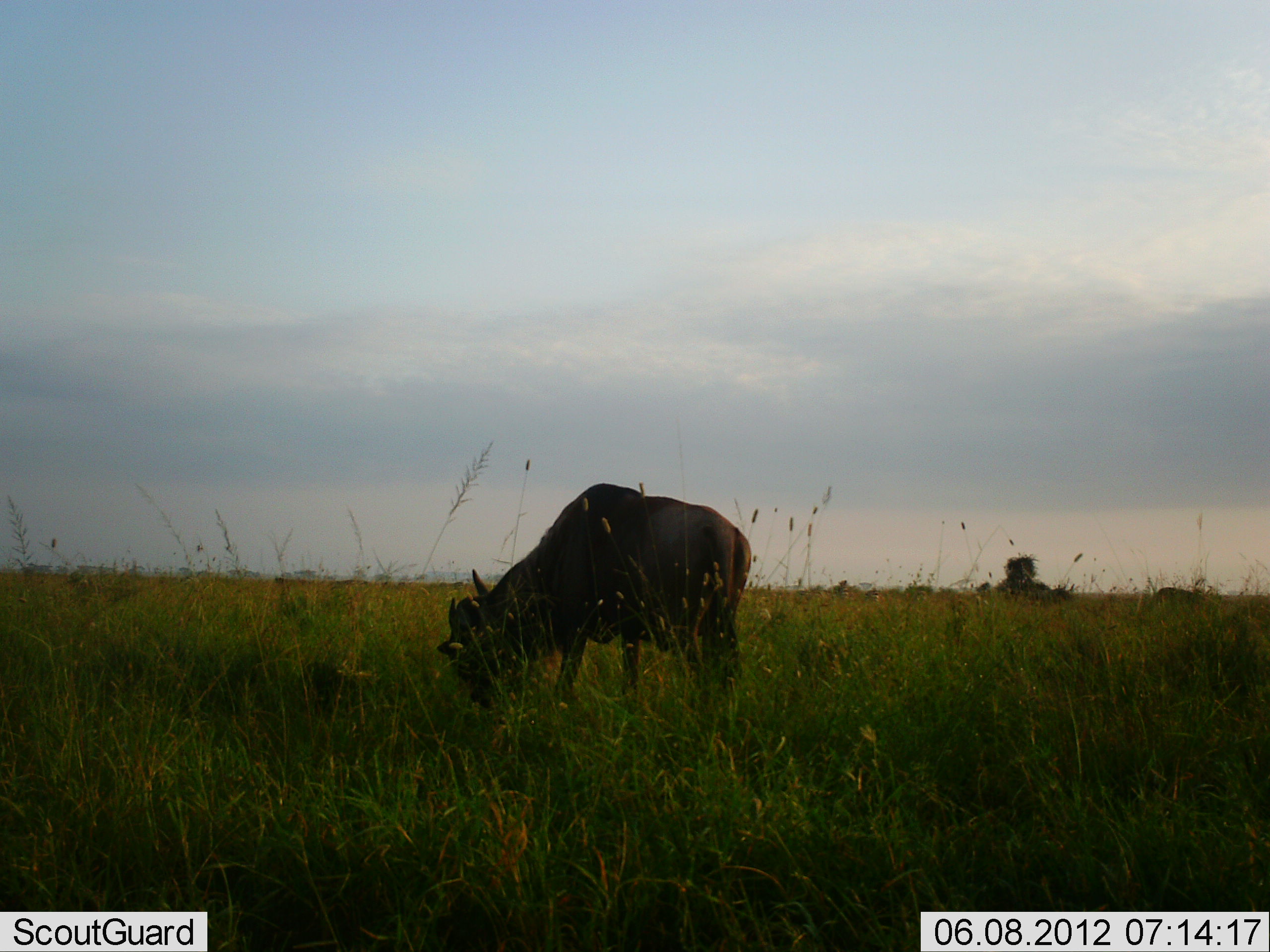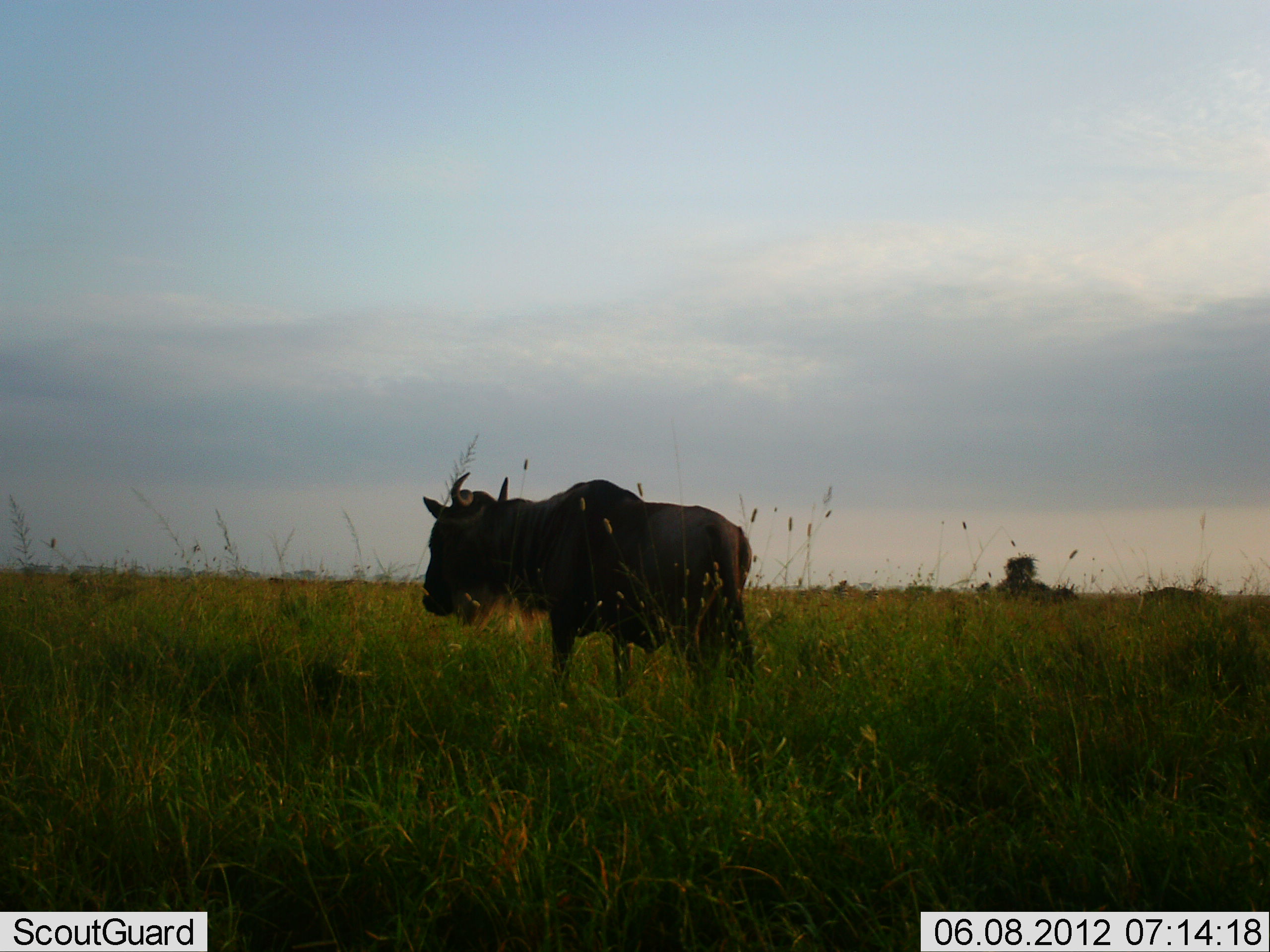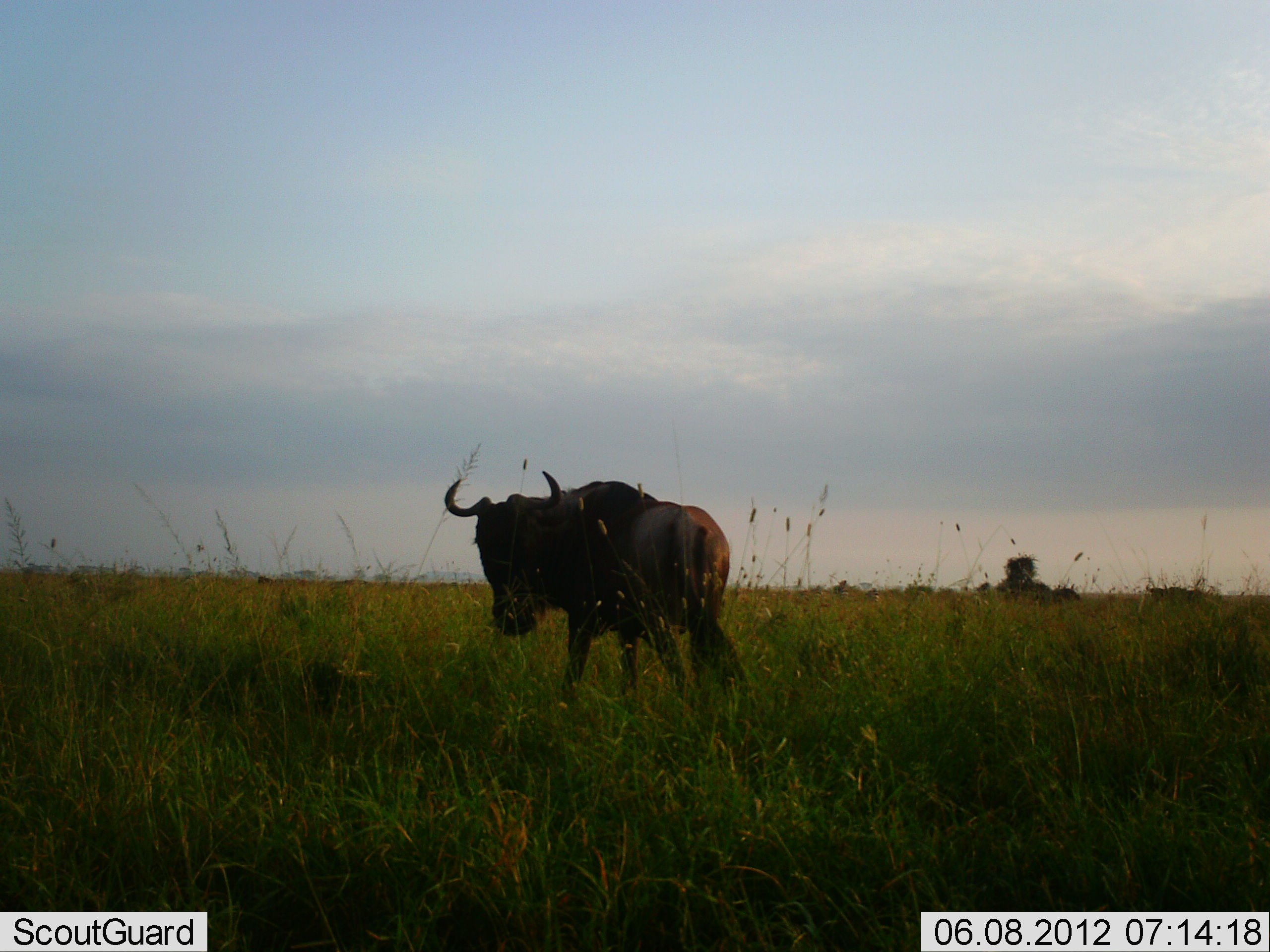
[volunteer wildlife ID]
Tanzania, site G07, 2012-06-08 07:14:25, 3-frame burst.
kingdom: Animalia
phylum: Chordata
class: Mammalia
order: Artiodactyla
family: Bovidae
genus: Connochaetes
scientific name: Connochaetes taurinus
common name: blue wildebeest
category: wildebeest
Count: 1.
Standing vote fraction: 60%.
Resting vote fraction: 0%.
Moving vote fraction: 0%.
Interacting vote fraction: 0%.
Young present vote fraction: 0%.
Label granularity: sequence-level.